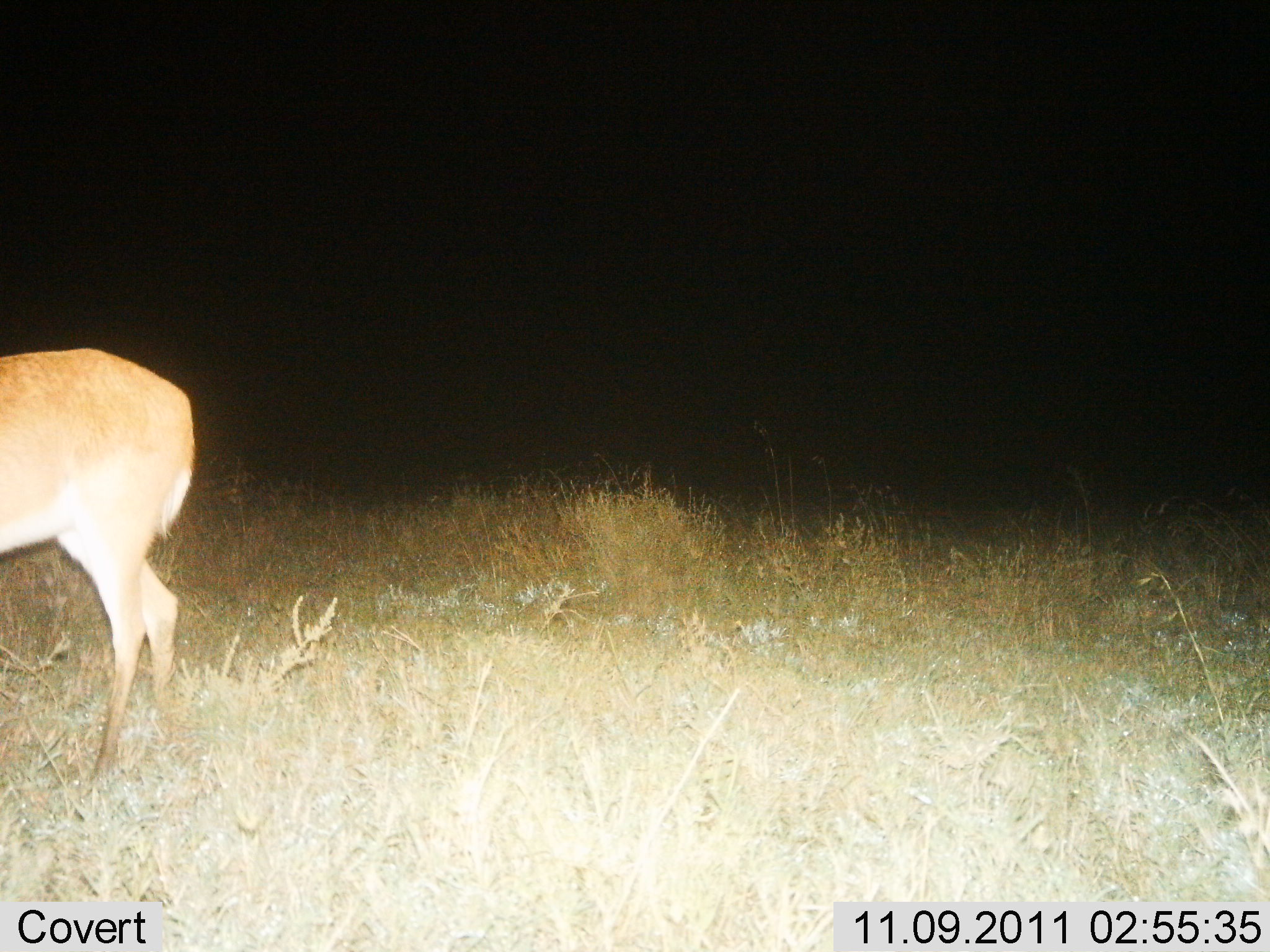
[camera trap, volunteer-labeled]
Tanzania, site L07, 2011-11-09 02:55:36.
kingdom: Animalia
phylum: Chordata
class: Mammalia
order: Artiodactyla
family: Bovidae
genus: Redunca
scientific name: Redunca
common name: reedbuck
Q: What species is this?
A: Reedbuck (Redunca).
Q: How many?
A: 1.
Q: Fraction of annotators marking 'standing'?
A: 92%.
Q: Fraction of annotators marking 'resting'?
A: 0%.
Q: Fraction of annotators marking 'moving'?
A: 8%.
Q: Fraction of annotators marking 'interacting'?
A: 0%.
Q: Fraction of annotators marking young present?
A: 0%.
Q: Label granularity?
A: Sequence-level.